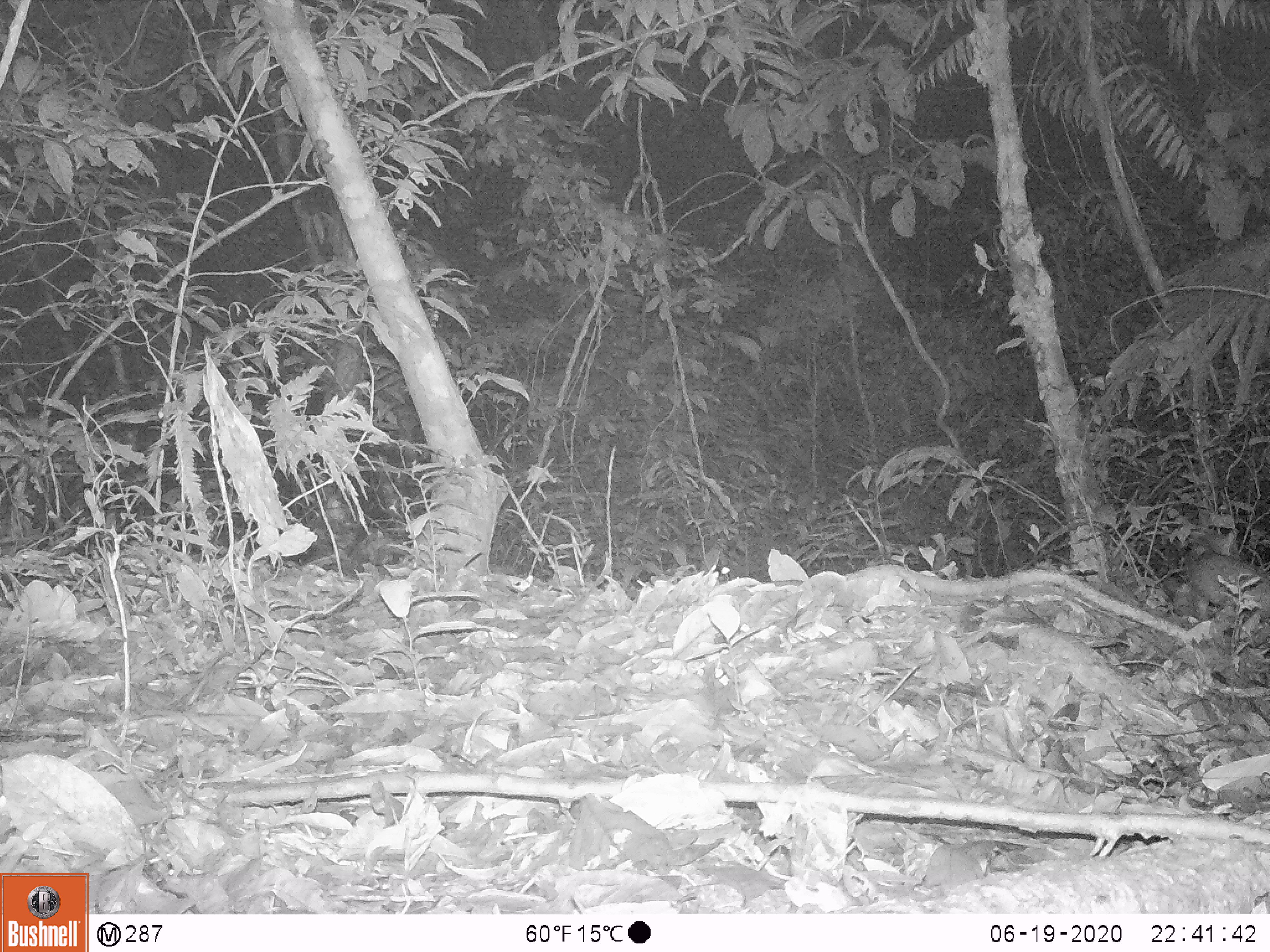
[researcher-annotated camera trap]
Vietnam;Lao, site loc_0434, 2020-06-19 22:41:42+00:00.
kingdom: Animalia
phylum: Chordata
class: Mammalia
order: Carnivora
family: Mustelidae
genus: Melogale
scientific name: Melogale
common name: ferret badger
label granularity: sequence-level